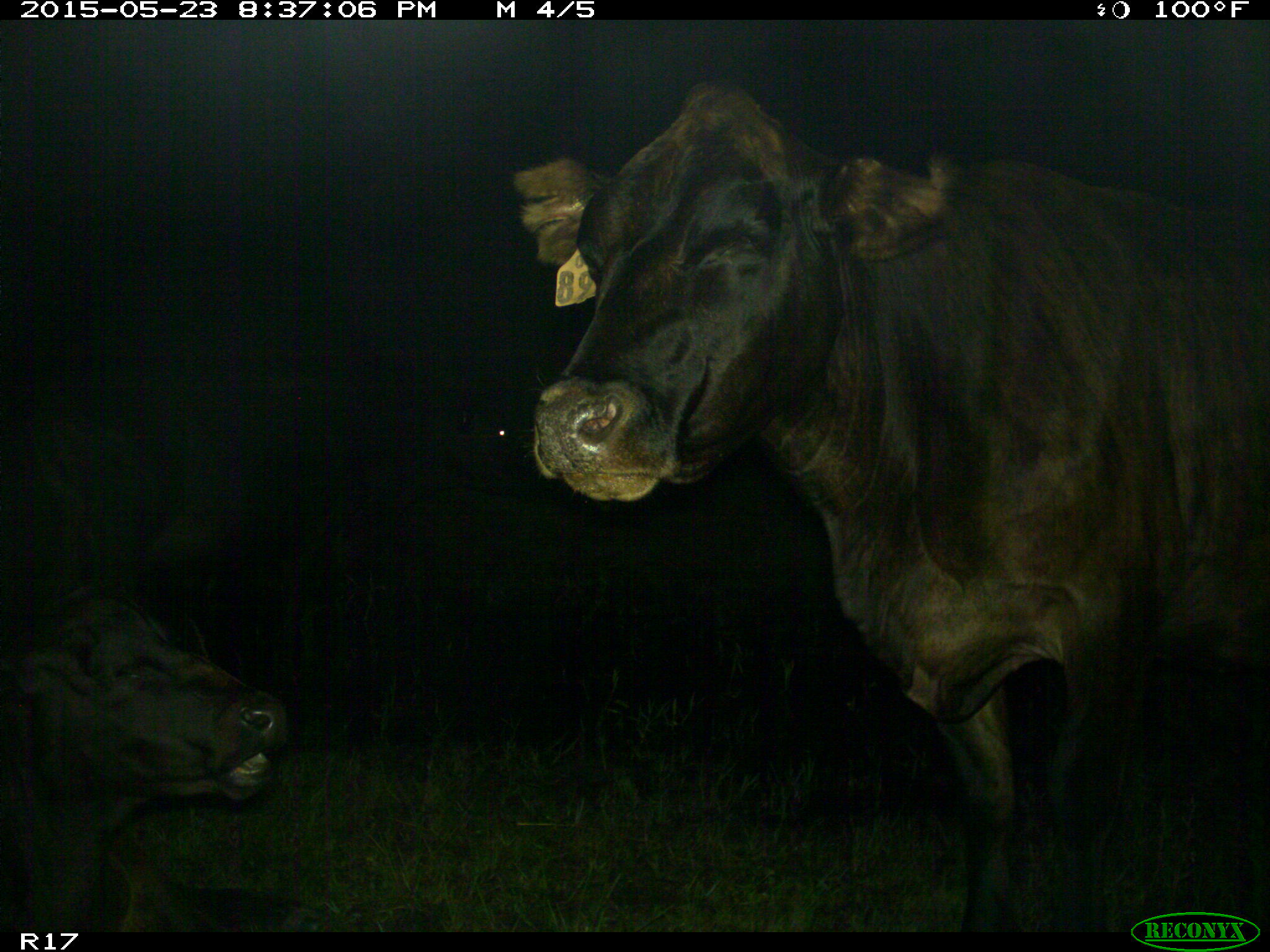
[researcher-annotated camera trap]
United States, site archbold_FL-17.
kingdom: Animalia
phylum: Chordata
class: Mammalia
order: Artiodactyla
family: Bovidae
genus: Bos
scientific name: Bos taurus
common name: domestic cow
Bos taurus (domestic cow).